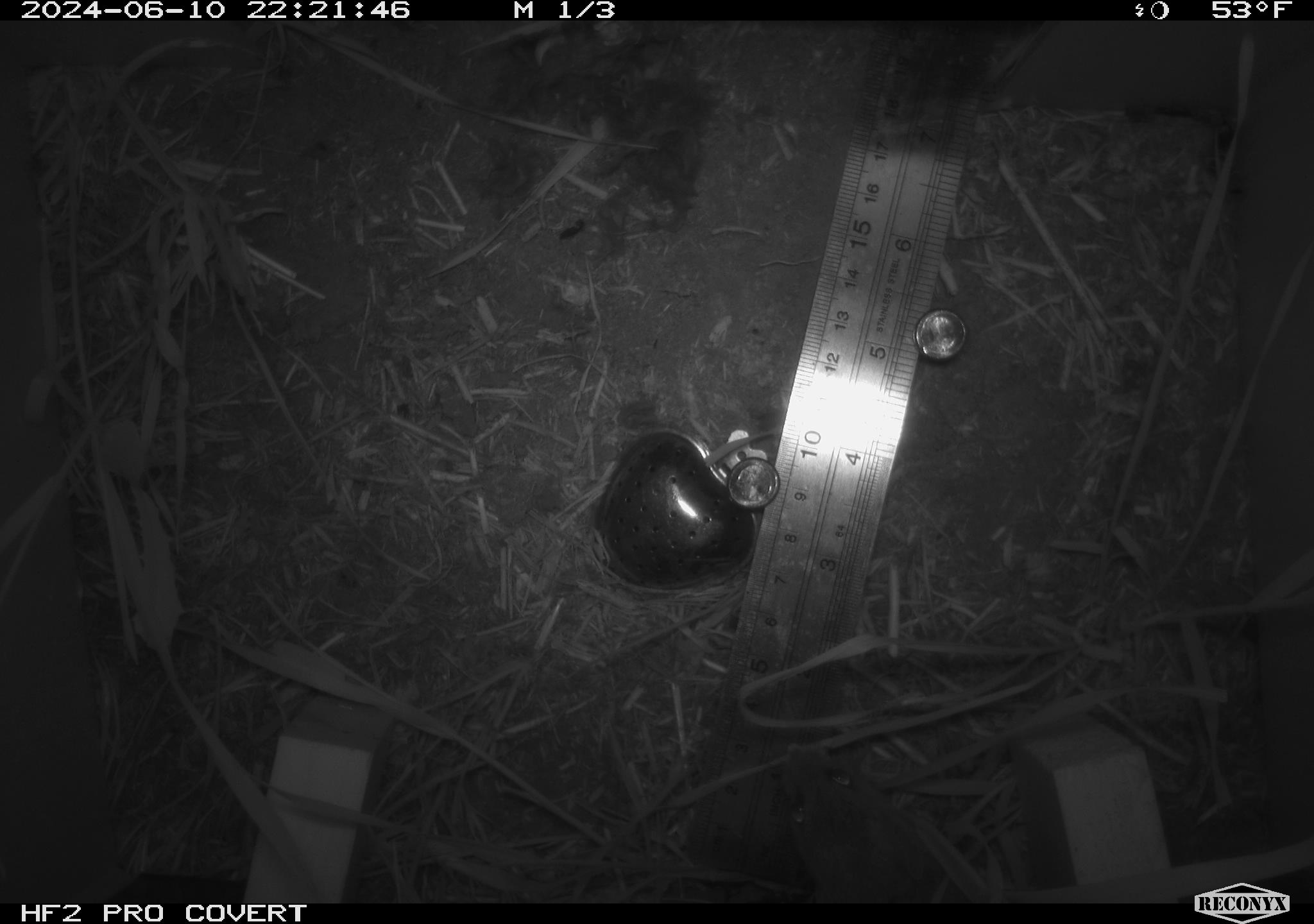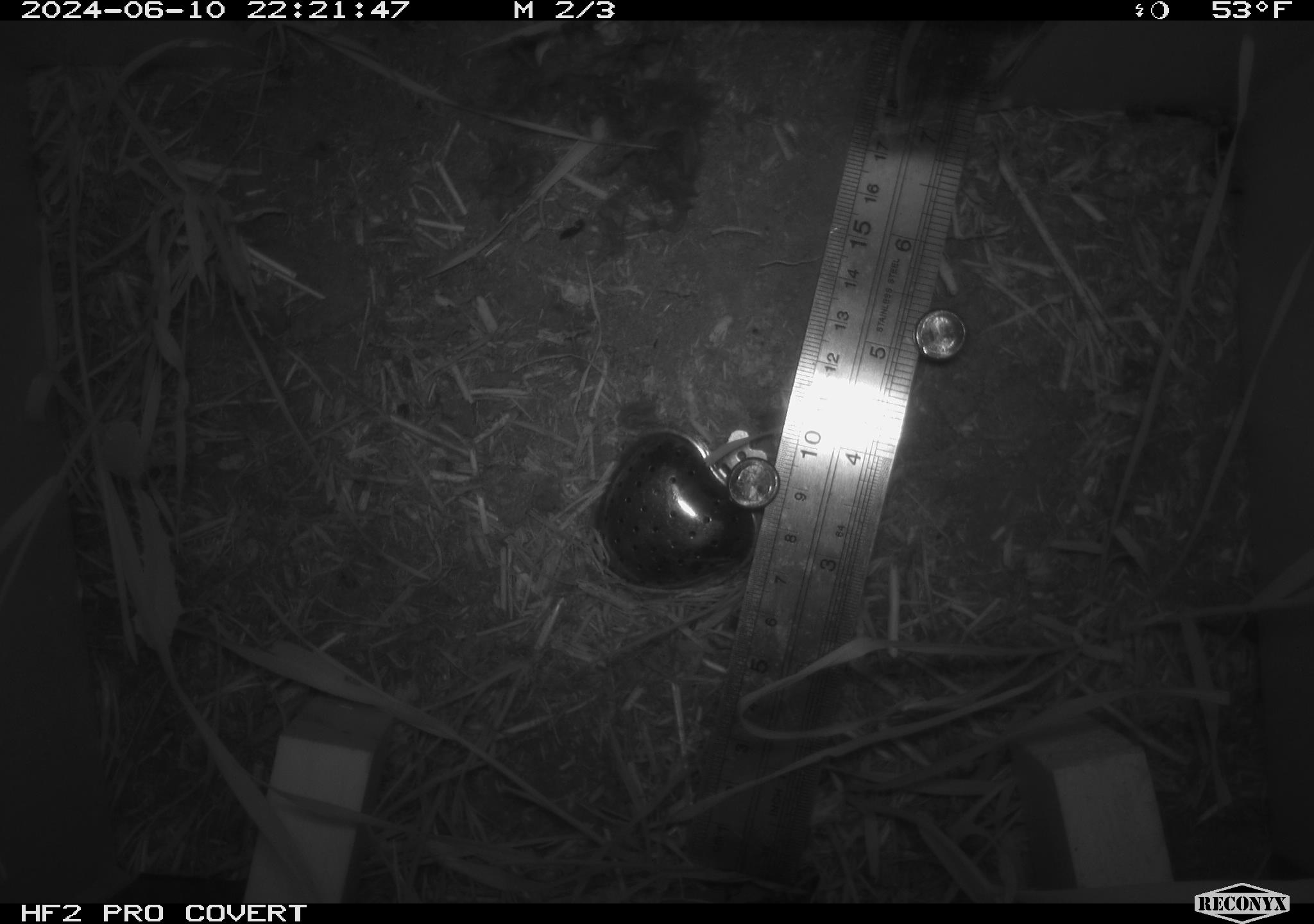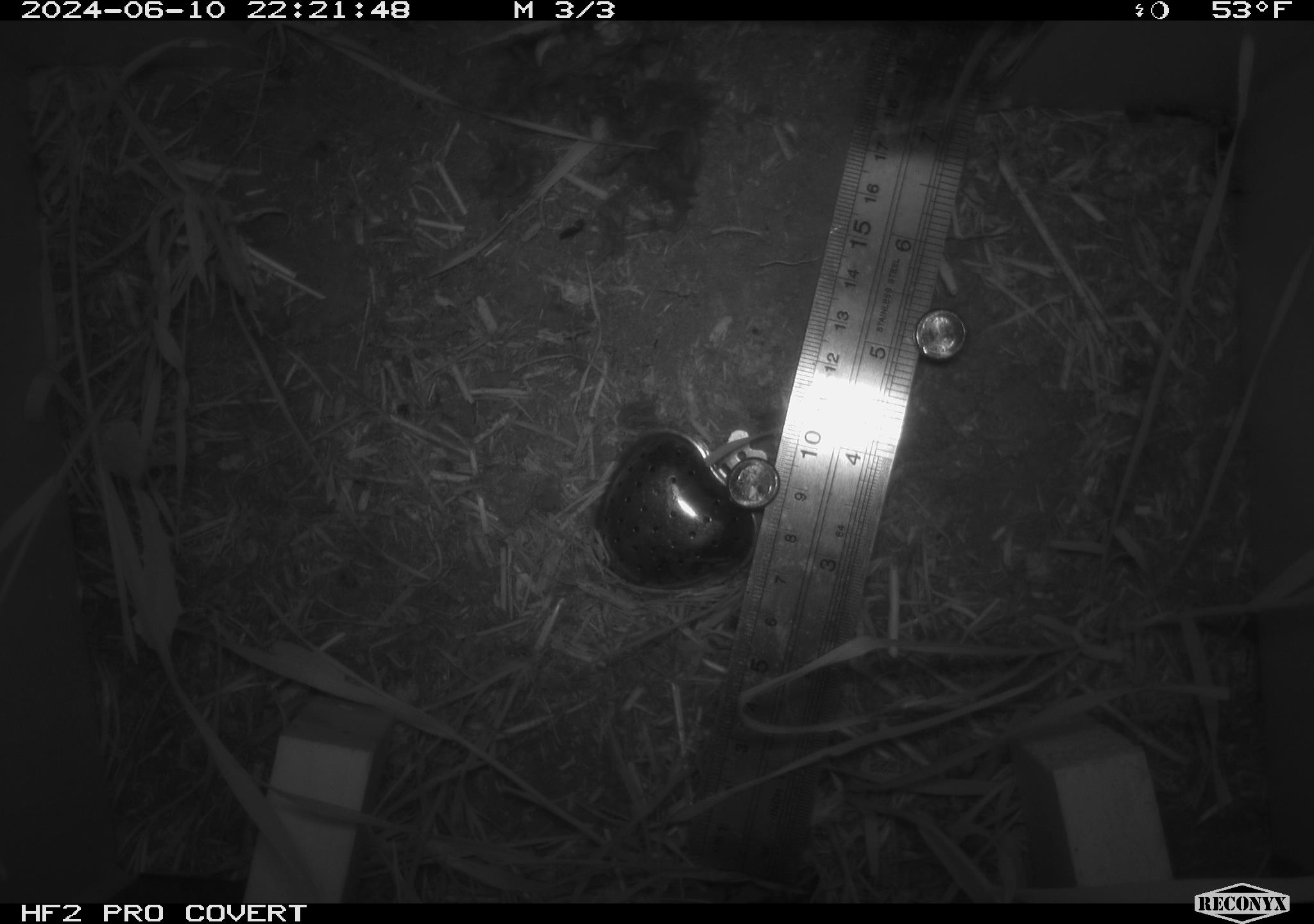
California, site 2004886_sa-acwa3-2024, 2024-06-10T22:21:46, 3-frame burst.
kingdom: Animalia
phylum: Chordata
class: Mammalia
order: Rodentia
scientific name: Rodentia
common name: mouse species